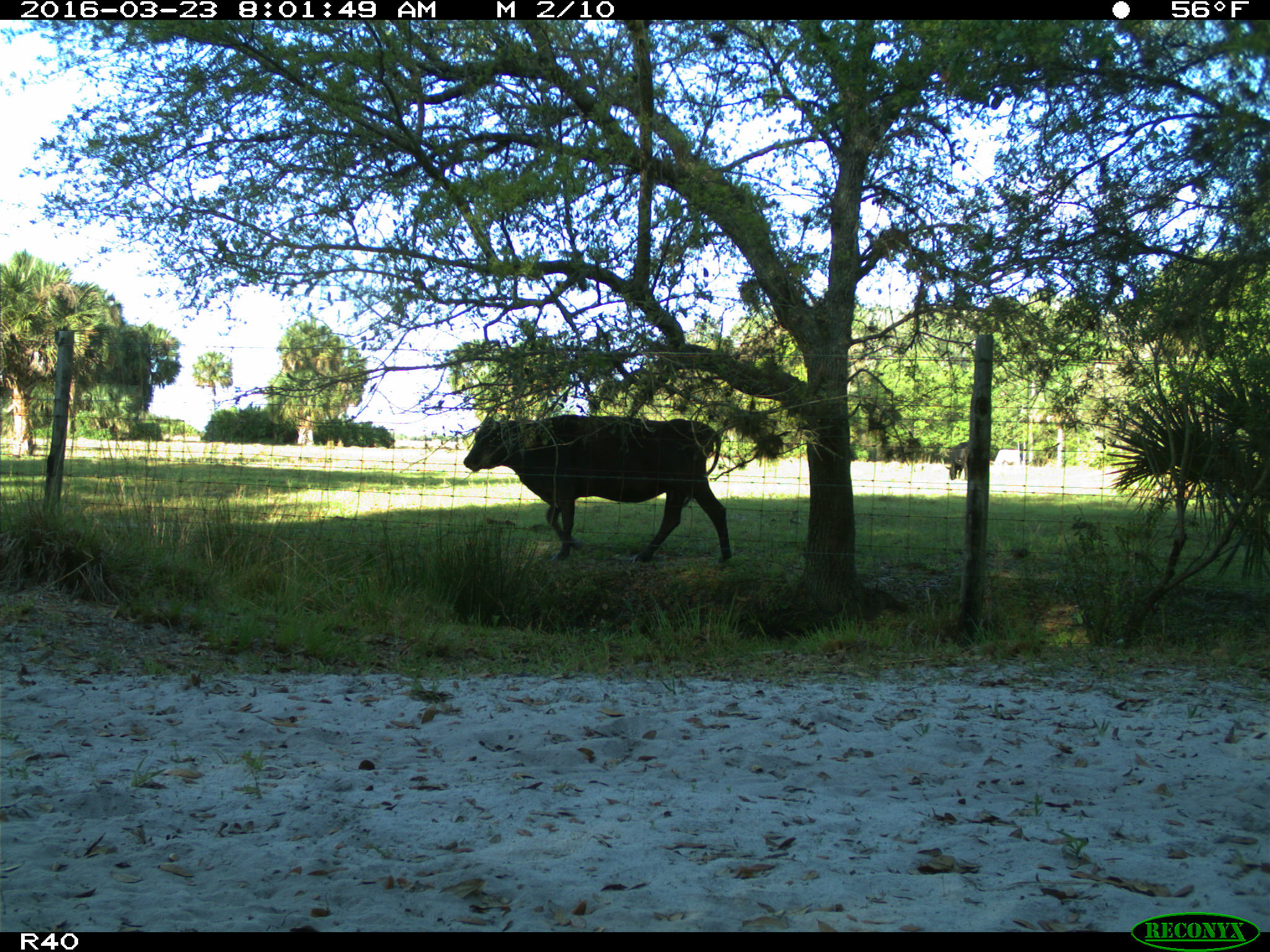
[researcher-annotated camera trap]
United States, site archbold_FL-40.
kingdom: Animalia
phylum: Chordata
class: Mammalia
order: Artiodactyla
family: Bovidae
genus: Bos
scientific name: Bos taurus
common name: domestic cow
Bos taurus (domestic cow).